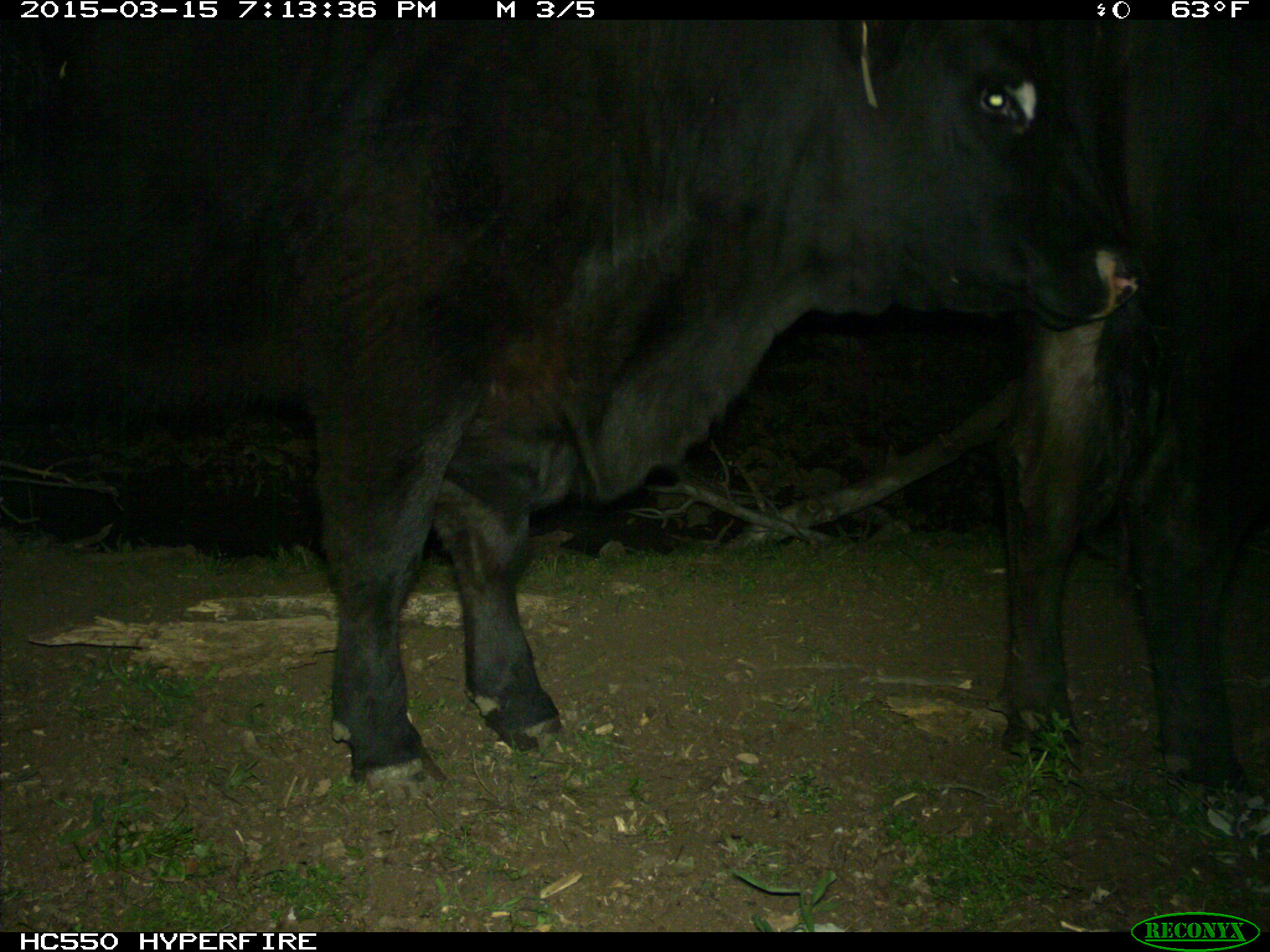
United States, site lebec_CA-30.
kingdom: Animalia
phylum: Chordata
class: Mammalia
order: Artiodactyla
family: Bovidae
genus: Bos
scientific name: Bos taurus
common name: domestic cow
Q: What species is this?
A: Bos taurus (domestic cow).